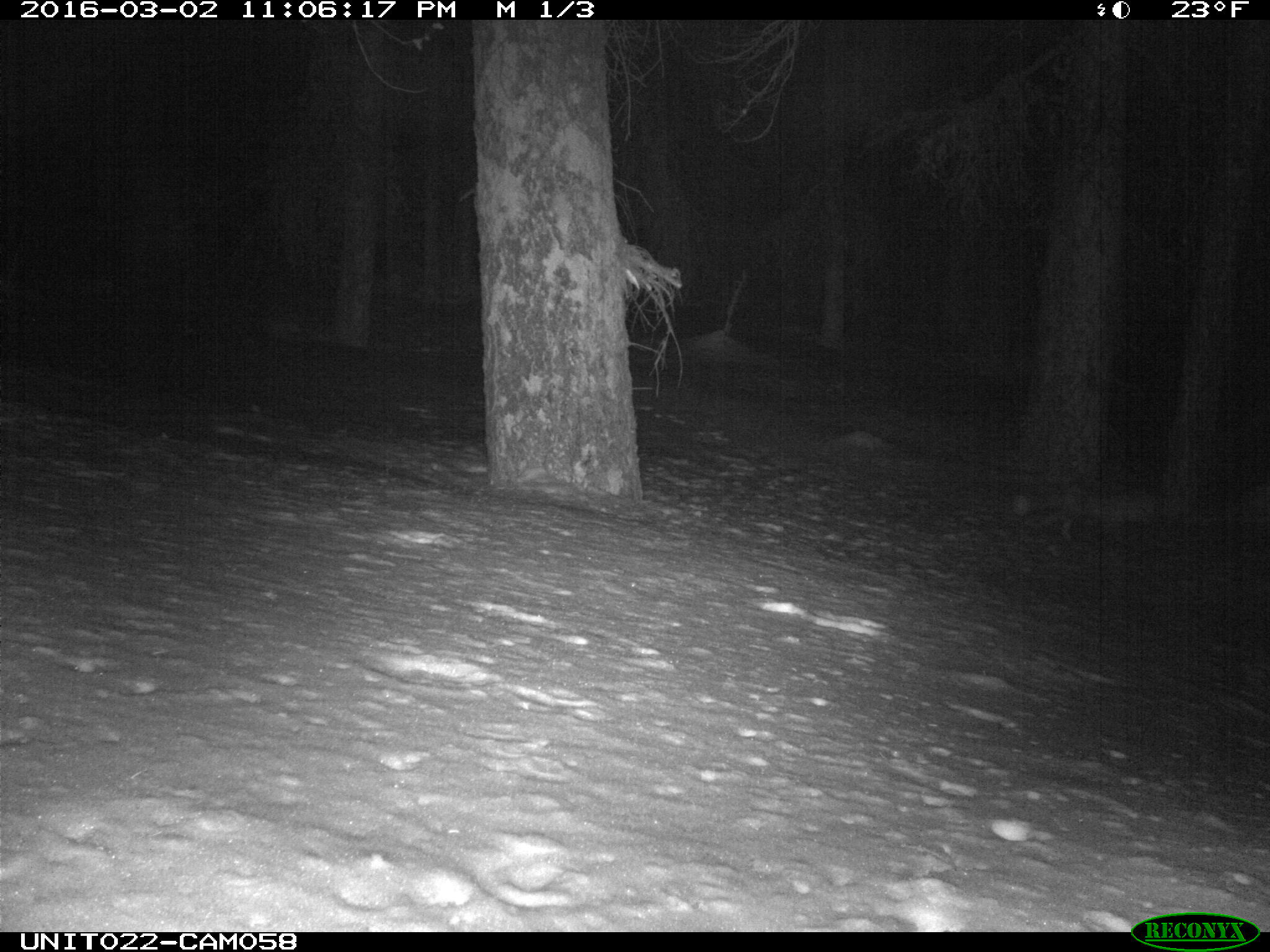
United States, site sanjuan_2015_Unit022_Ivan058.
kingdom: Animalia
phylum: Chordata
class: Mammalia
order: Carnivora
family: Canidae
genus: Vulpes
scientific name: Vulpes vulpes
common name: red fox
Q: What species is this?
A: Vulpes vulpes (red fox).